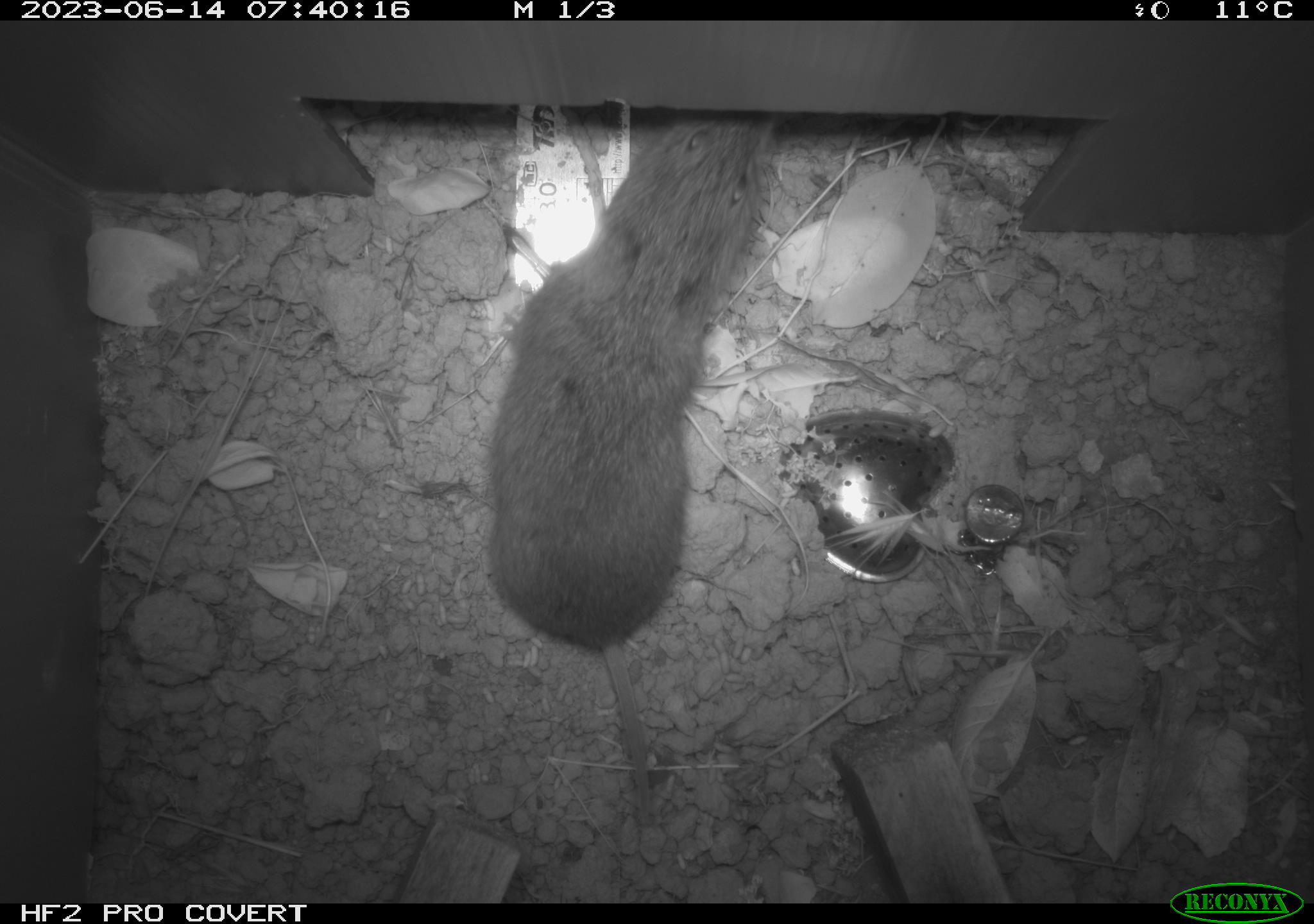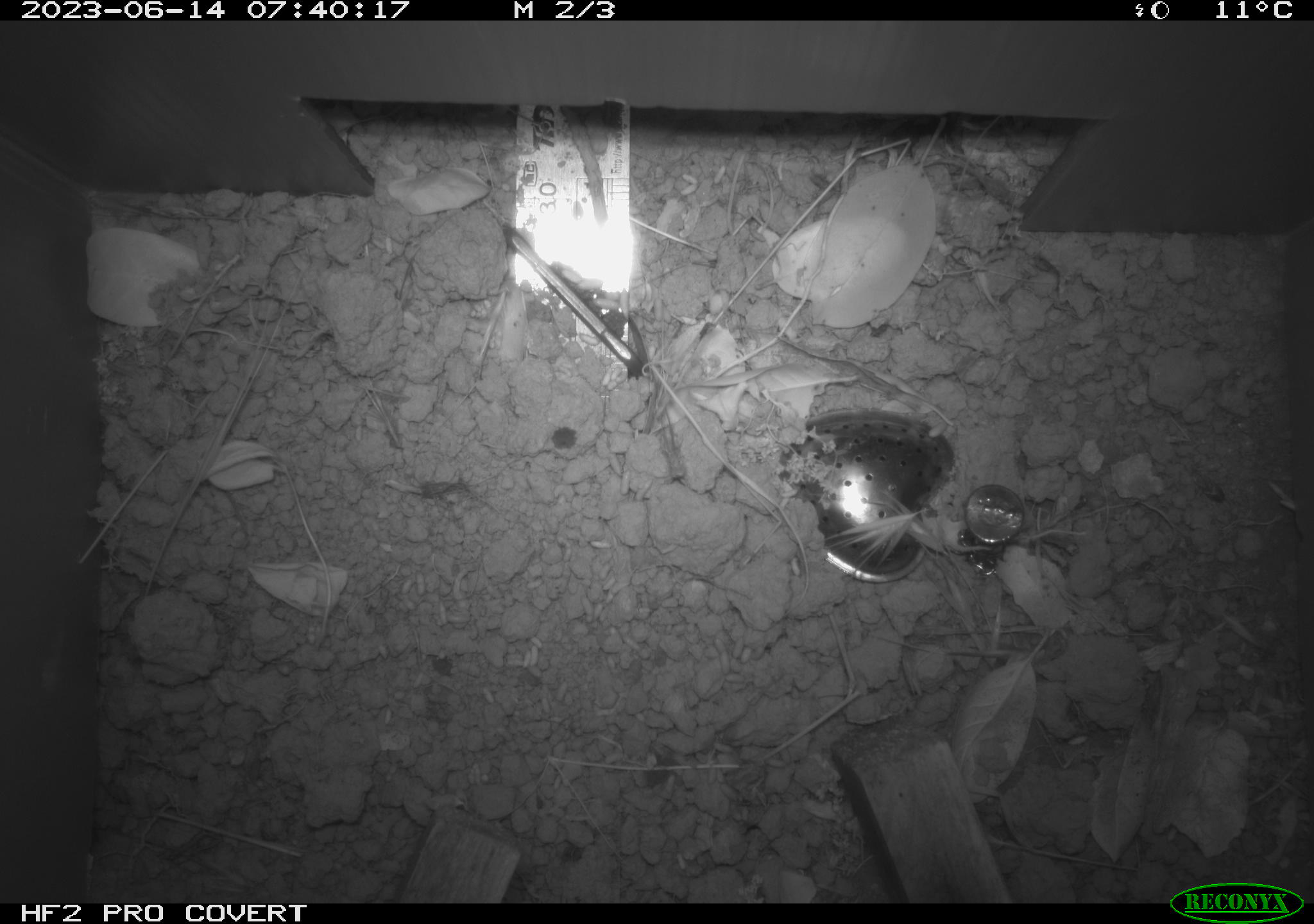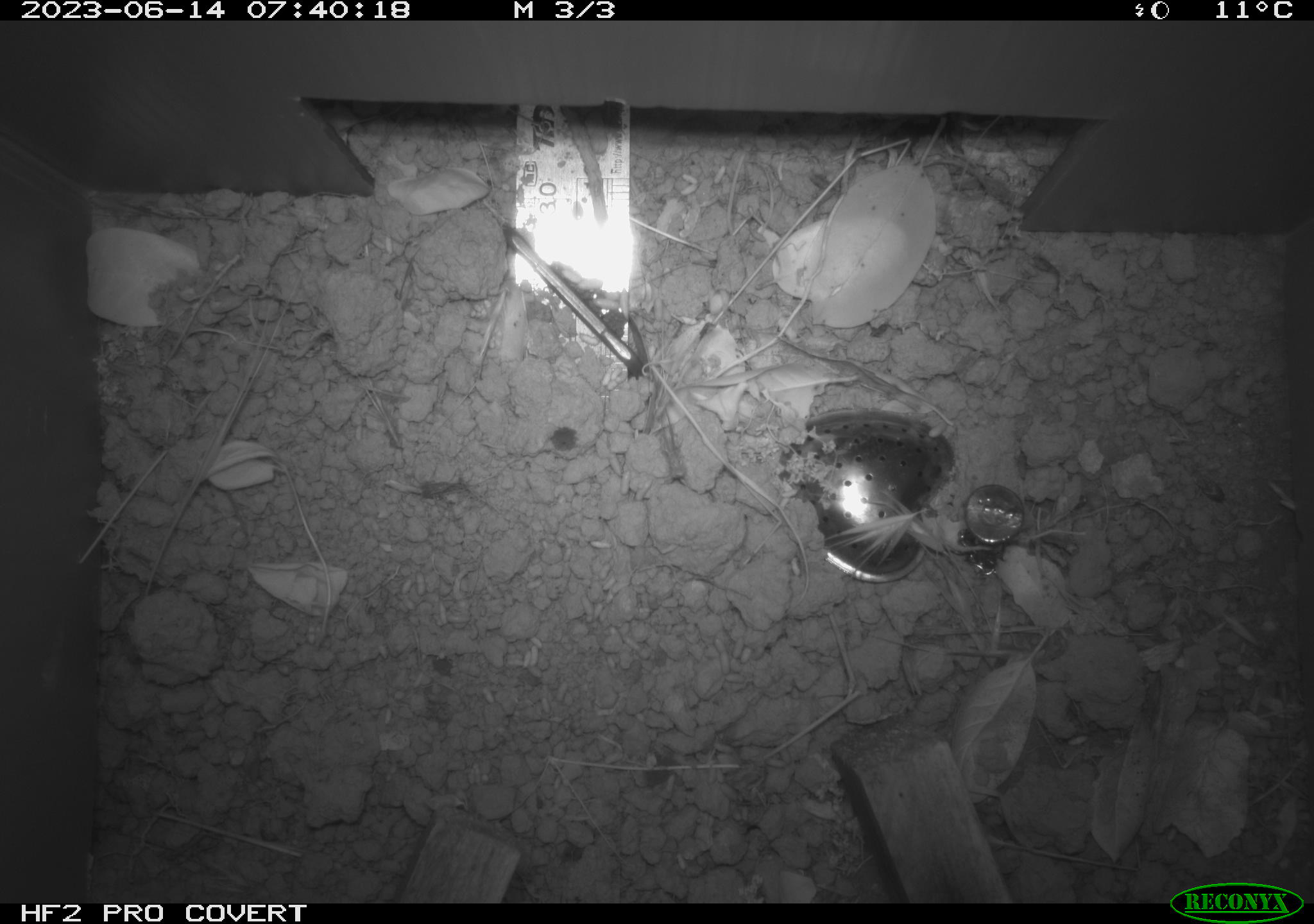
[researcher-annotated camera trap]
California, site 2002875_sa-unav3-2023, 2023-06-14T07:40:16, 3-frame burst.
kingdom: Animalia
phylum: Chordata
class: Mammalia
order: Rodentia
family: Cricetidae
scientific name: Arvicolinae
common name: voles, lemmings, and muskrats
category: arvicolinae subfamily